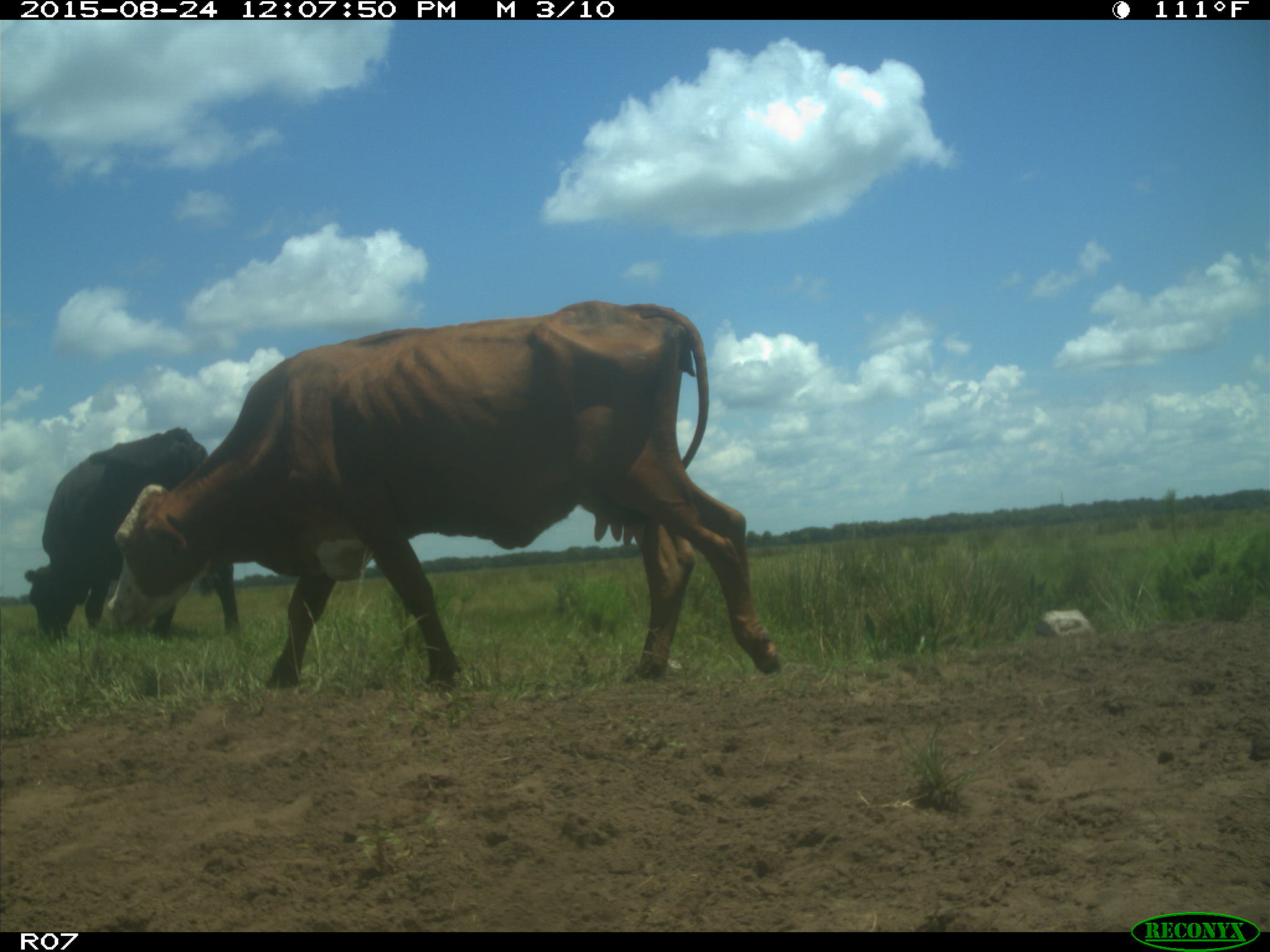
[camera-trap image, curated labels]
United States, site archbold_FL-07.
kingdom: Animalia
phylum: Chordata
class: Mammalia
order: Artiodactyla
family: Bovidae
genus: Bos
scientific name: Bos taurus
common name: domestic cow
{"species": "Bos taurus (domestic cow)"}